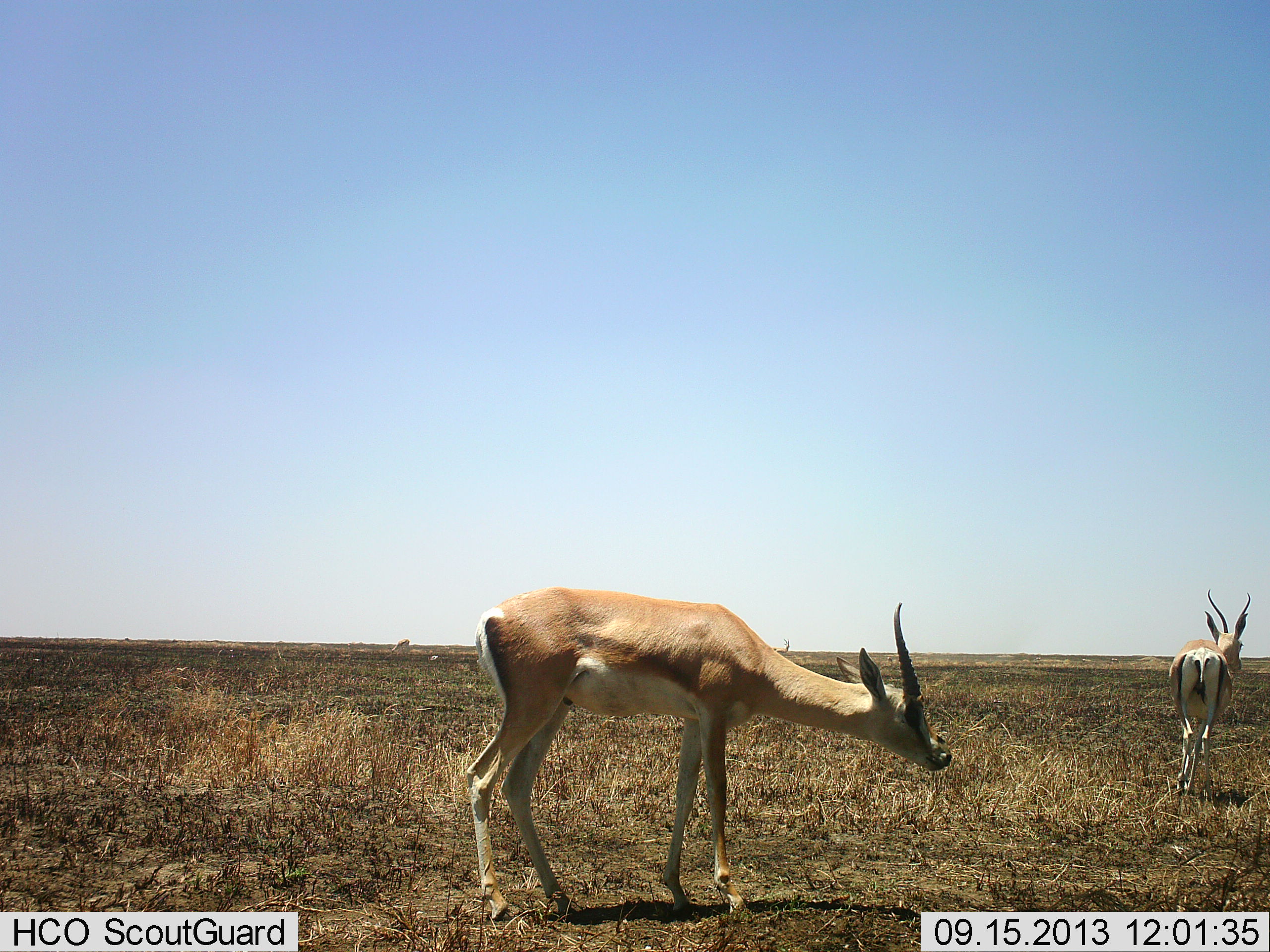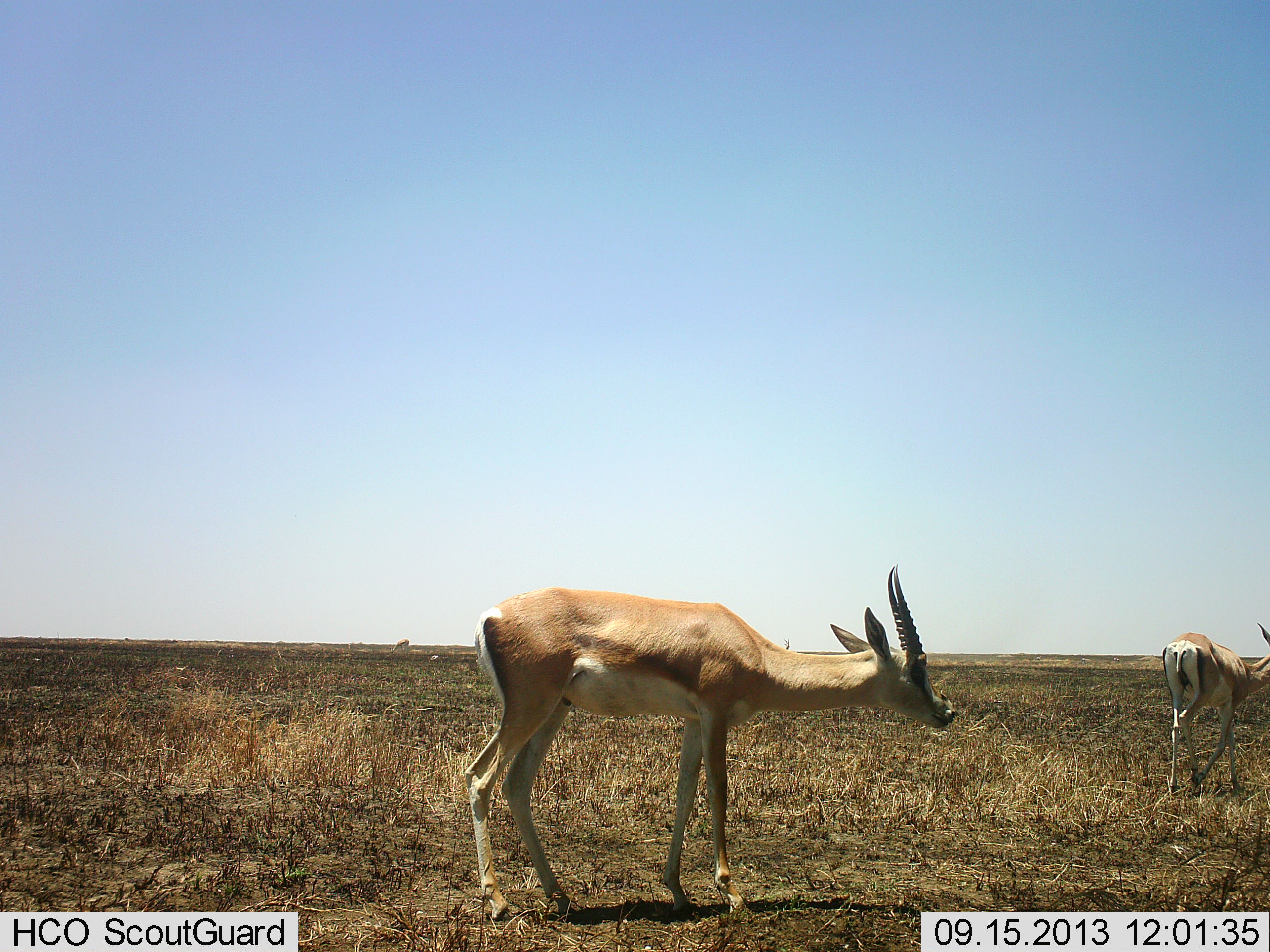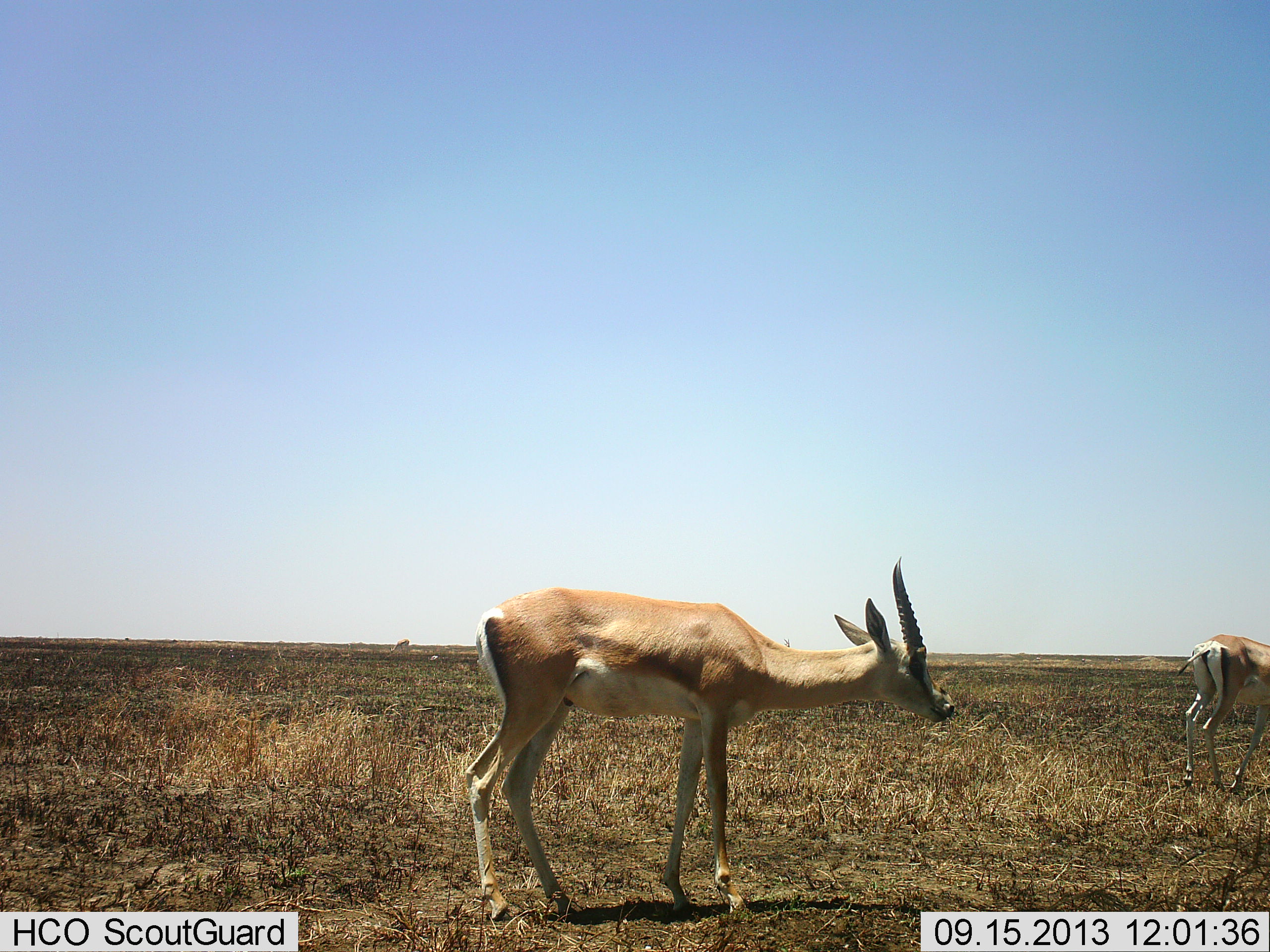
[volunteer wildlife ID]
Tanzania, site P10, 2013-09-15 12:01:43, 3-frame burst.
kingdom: Animalia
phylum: Chordata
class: Mammalia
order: Artiodactyla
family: Bovidae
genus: Nanger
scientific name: Nanger granti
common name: grant's gazelle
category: gazellegrants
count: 2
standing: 90%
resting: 0%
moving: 80%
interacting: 0%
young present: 0%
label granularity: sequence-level